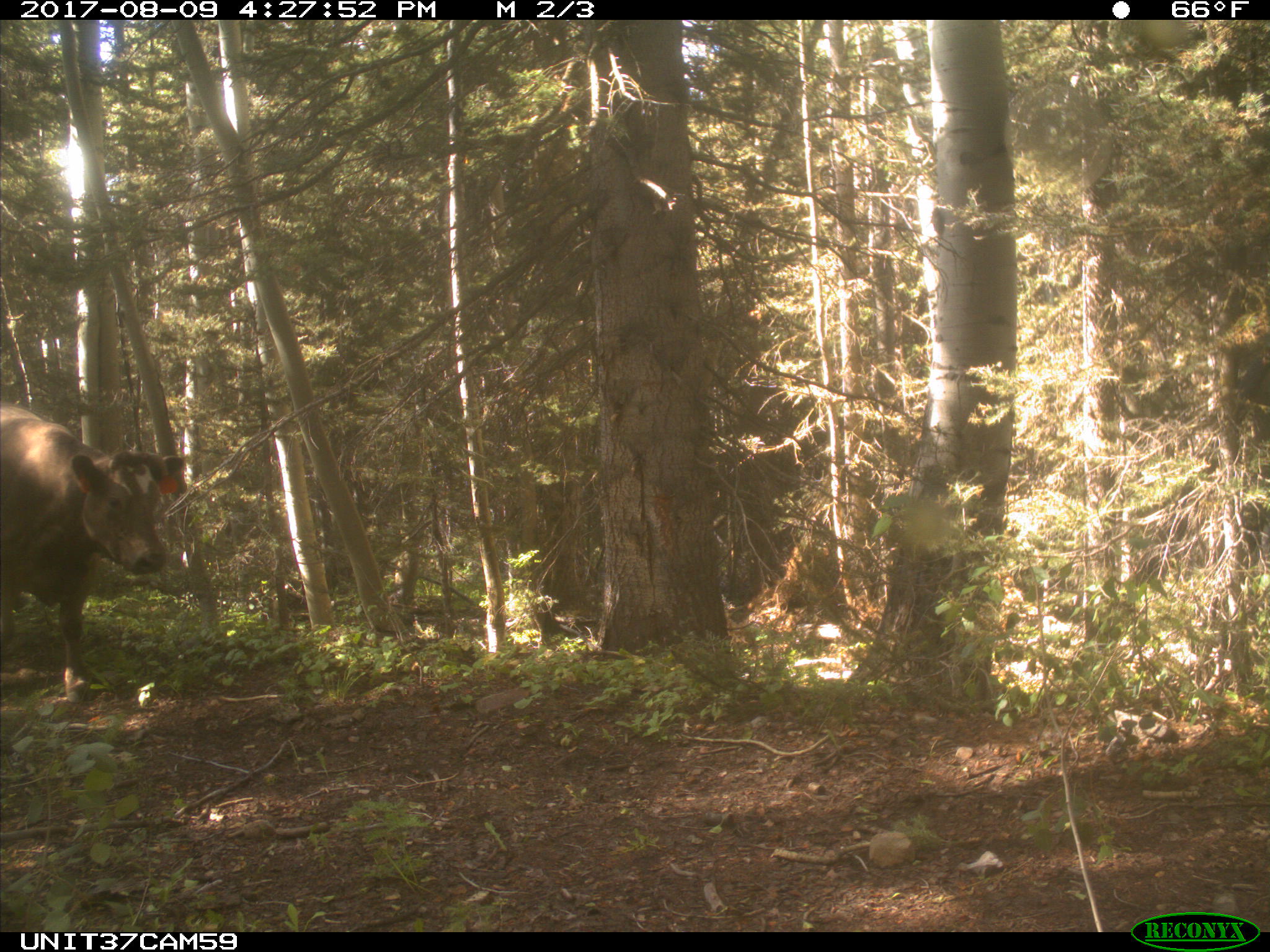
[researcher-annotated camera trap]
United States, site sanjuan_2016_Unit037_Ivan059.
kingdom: Animalia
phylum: Chordata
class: Mammalia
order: Artiodactyla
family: Bovidae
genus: Bos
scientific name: Bos taurus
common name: domestic cow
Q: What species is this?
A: Bos taurus (domestic cow).